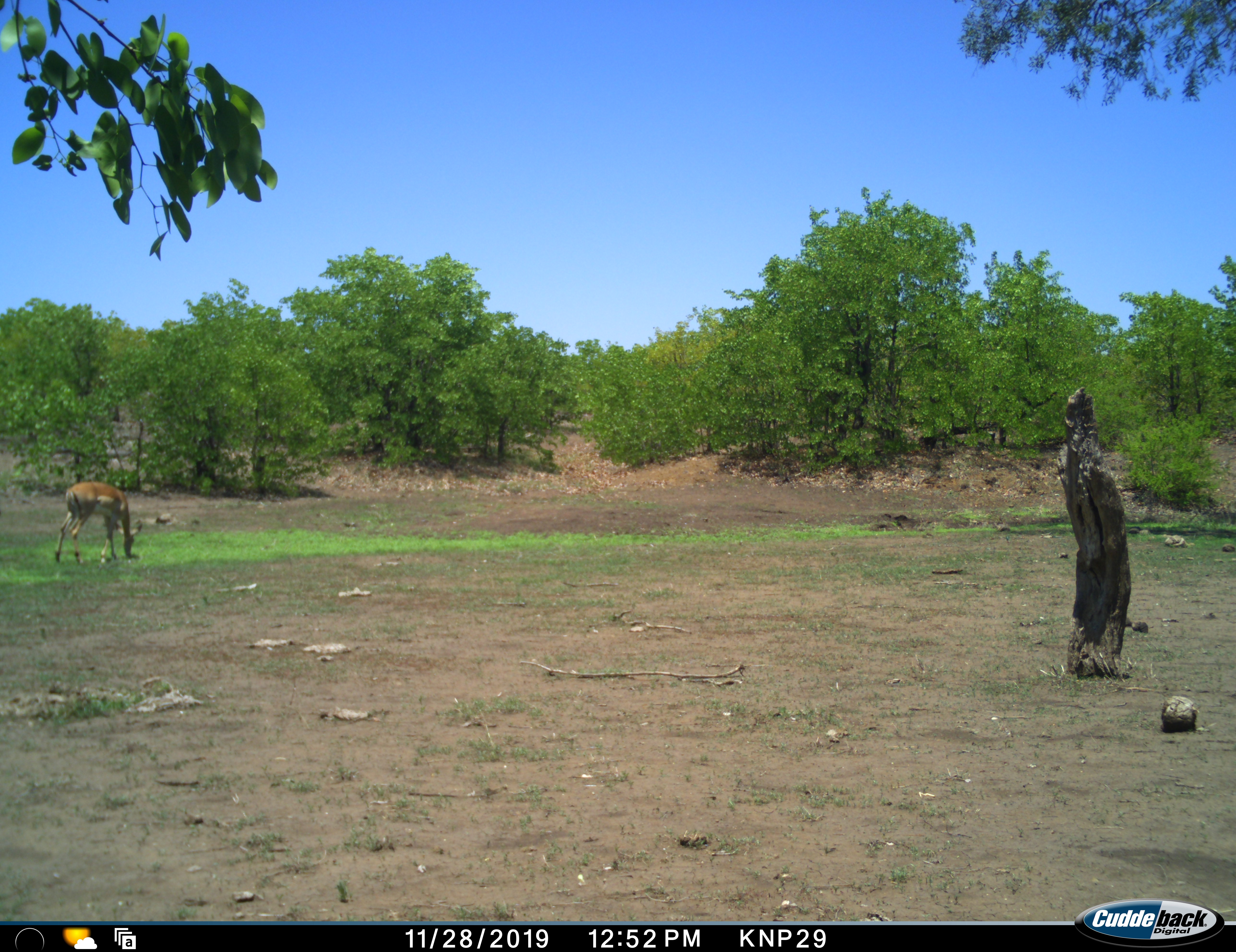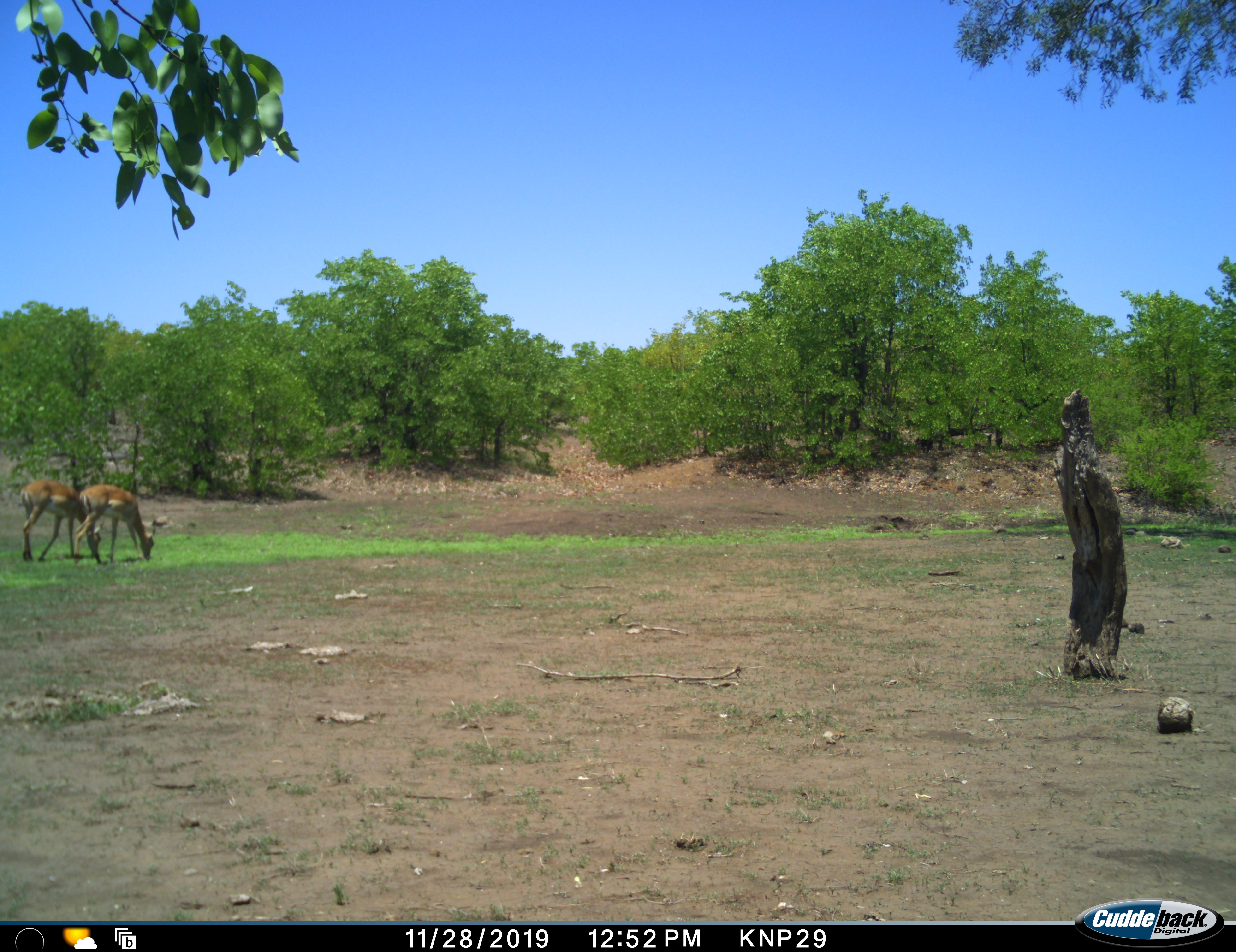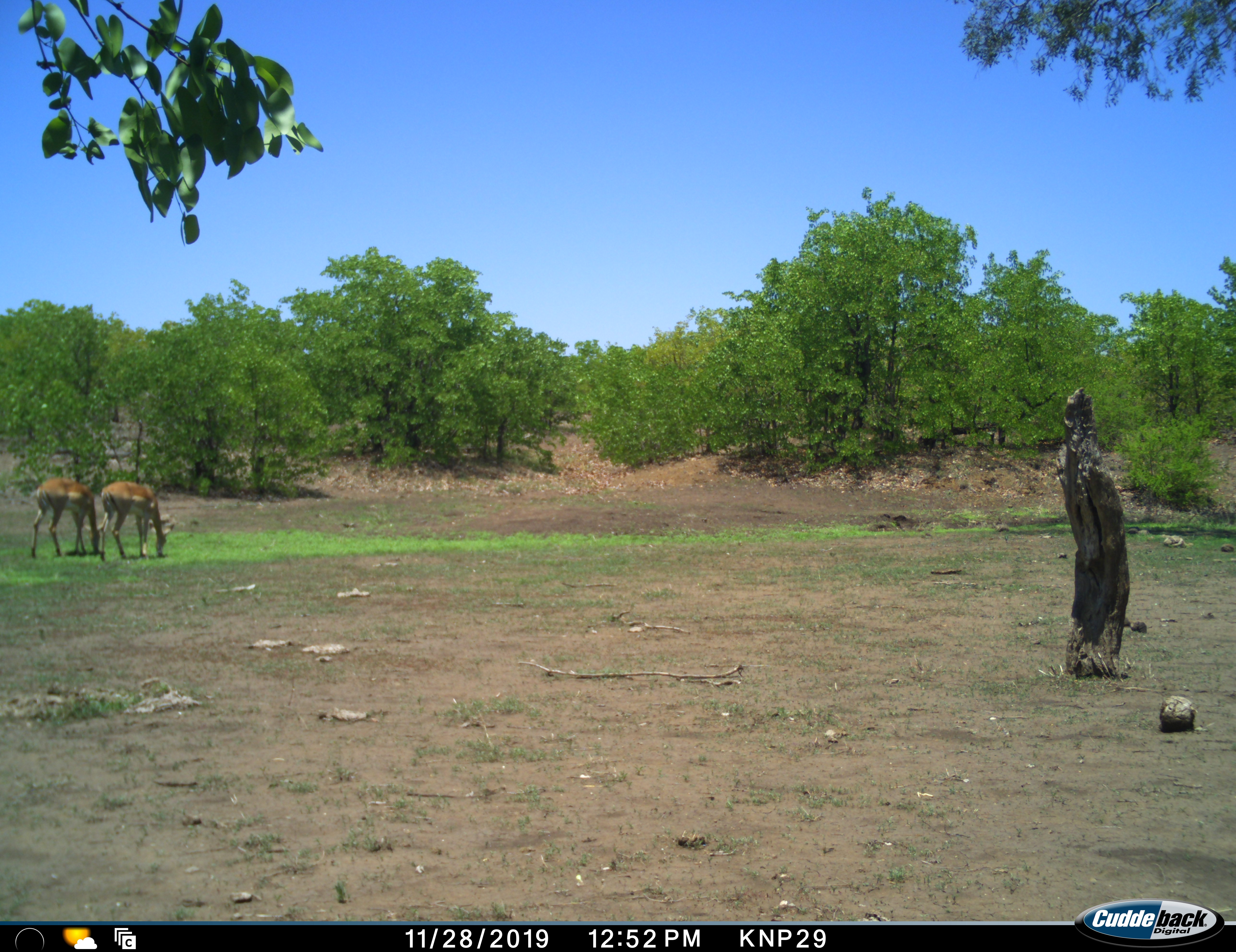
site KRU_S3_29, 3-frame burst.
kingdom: Animalia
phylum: Chordata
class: Mammalia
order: Artiodactyla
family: Bovidae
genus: Aepyceros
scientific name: Aepyceros melampus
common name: impala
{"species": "impala (Aepyceros melampus)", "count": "2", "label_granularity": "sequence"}